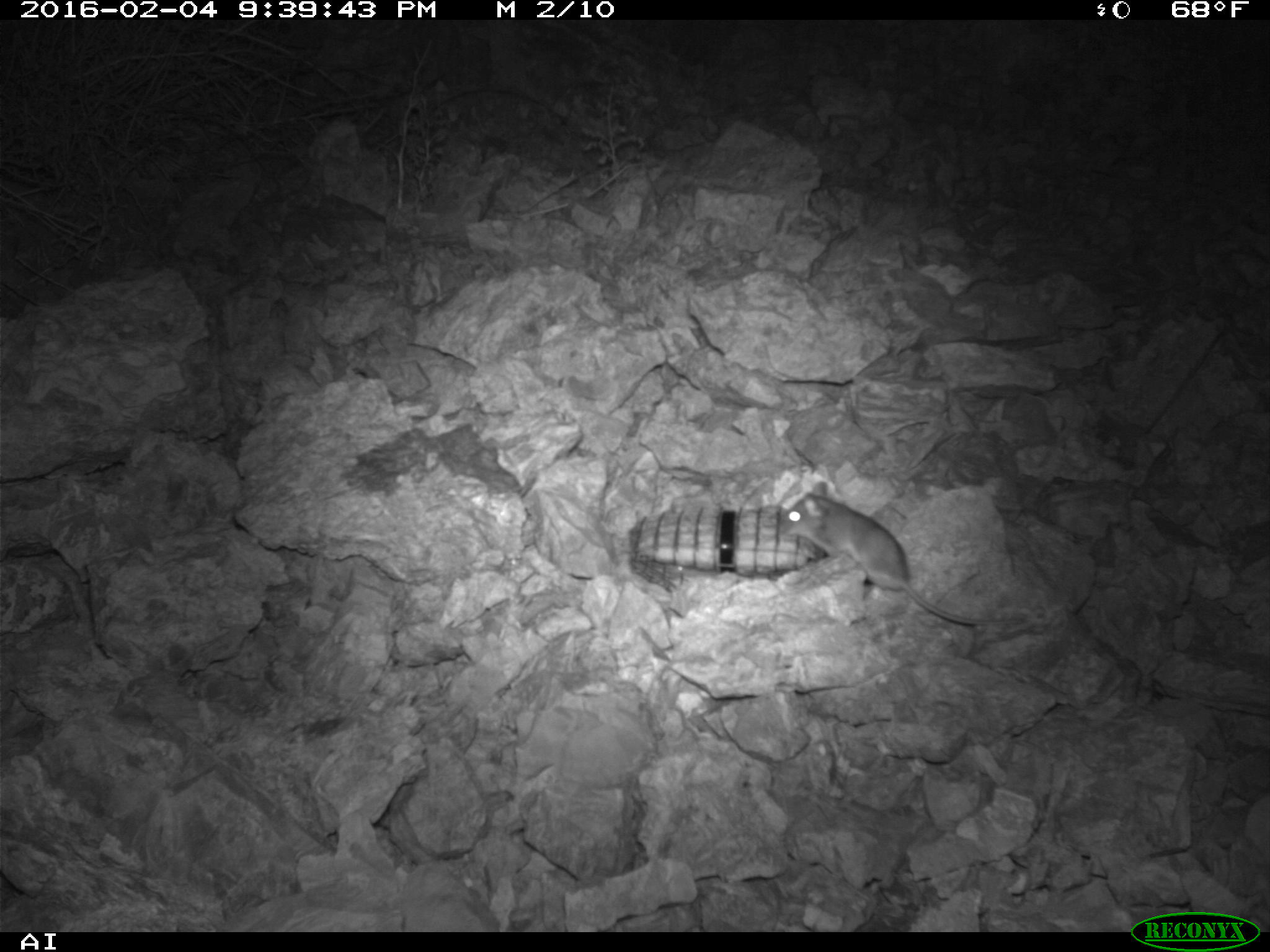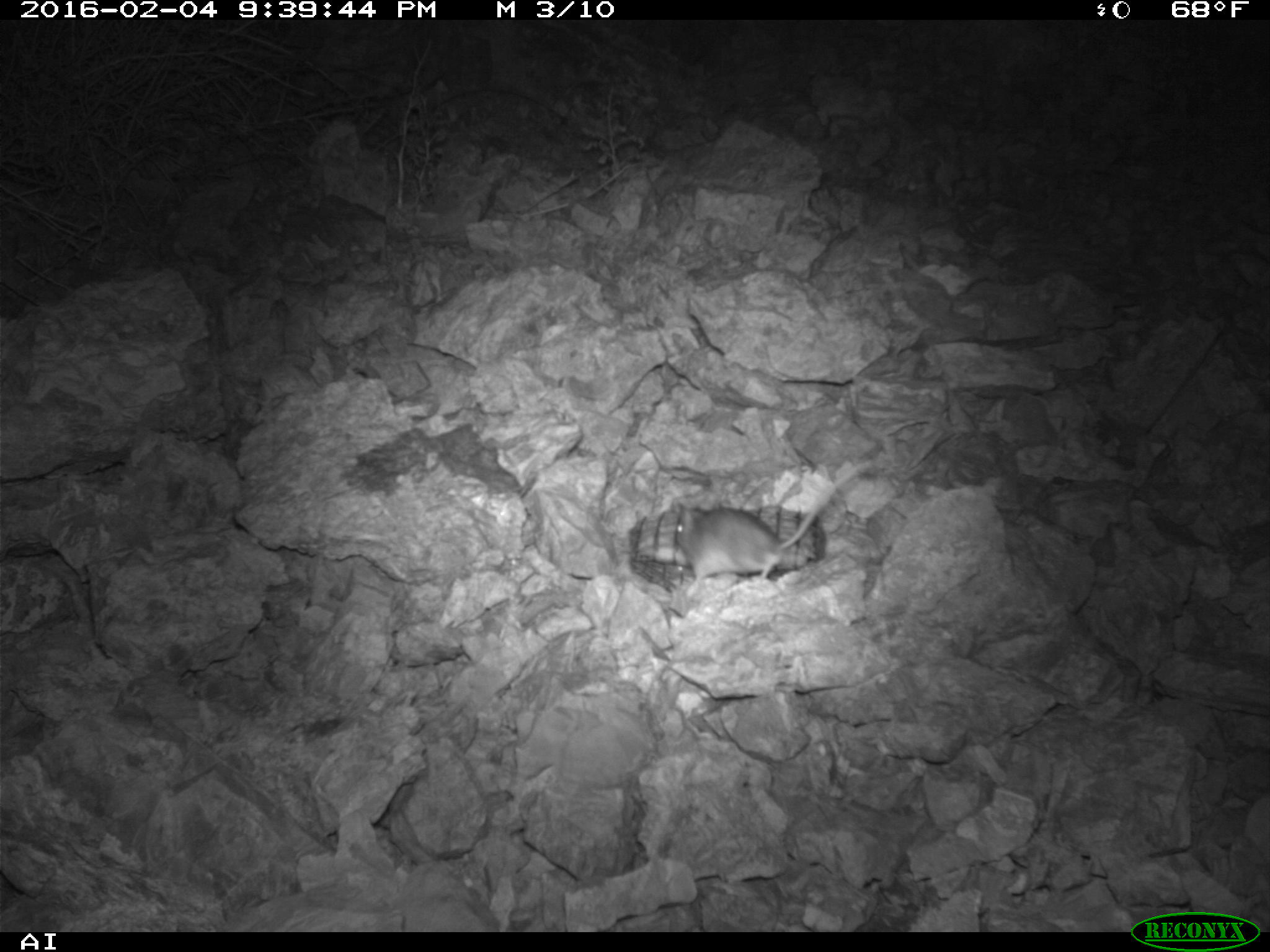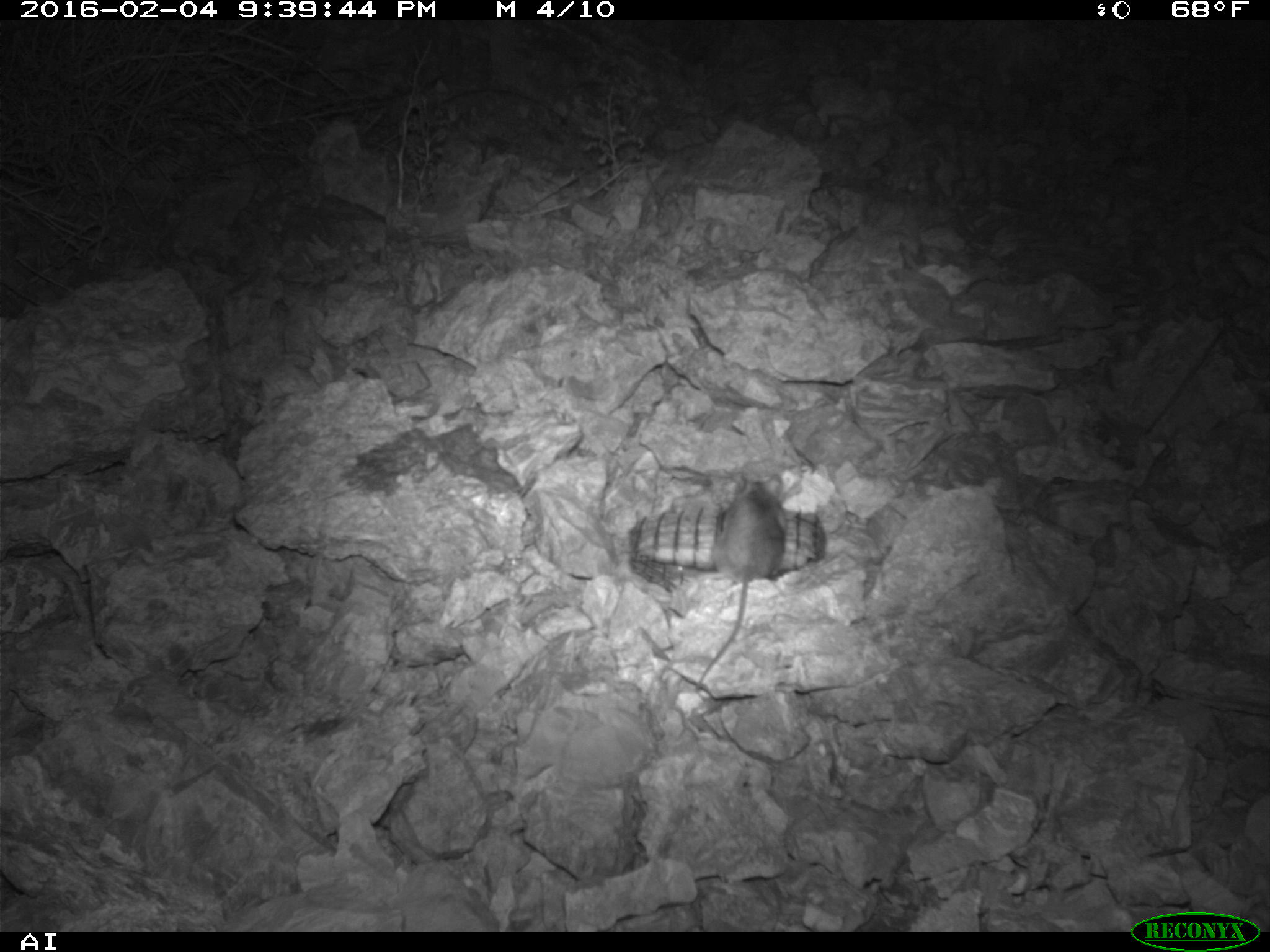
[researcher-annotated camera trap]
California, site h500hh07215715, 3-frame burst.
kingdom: Animalia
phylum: Chordata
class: Mammalia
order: Rodentia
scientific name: Rodentia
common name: rodent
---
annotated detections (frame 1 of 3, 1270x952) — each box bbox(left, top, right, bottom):
rodent: bbox(777, 480, 1025, 625)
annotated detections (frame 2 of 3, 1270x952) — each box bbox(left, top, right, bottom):
rodent: bbox(674, 463, 868, 602)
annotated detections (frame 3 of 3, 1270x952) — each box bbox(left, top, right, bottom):
rodent: bbox(694, 474, 785, 691)